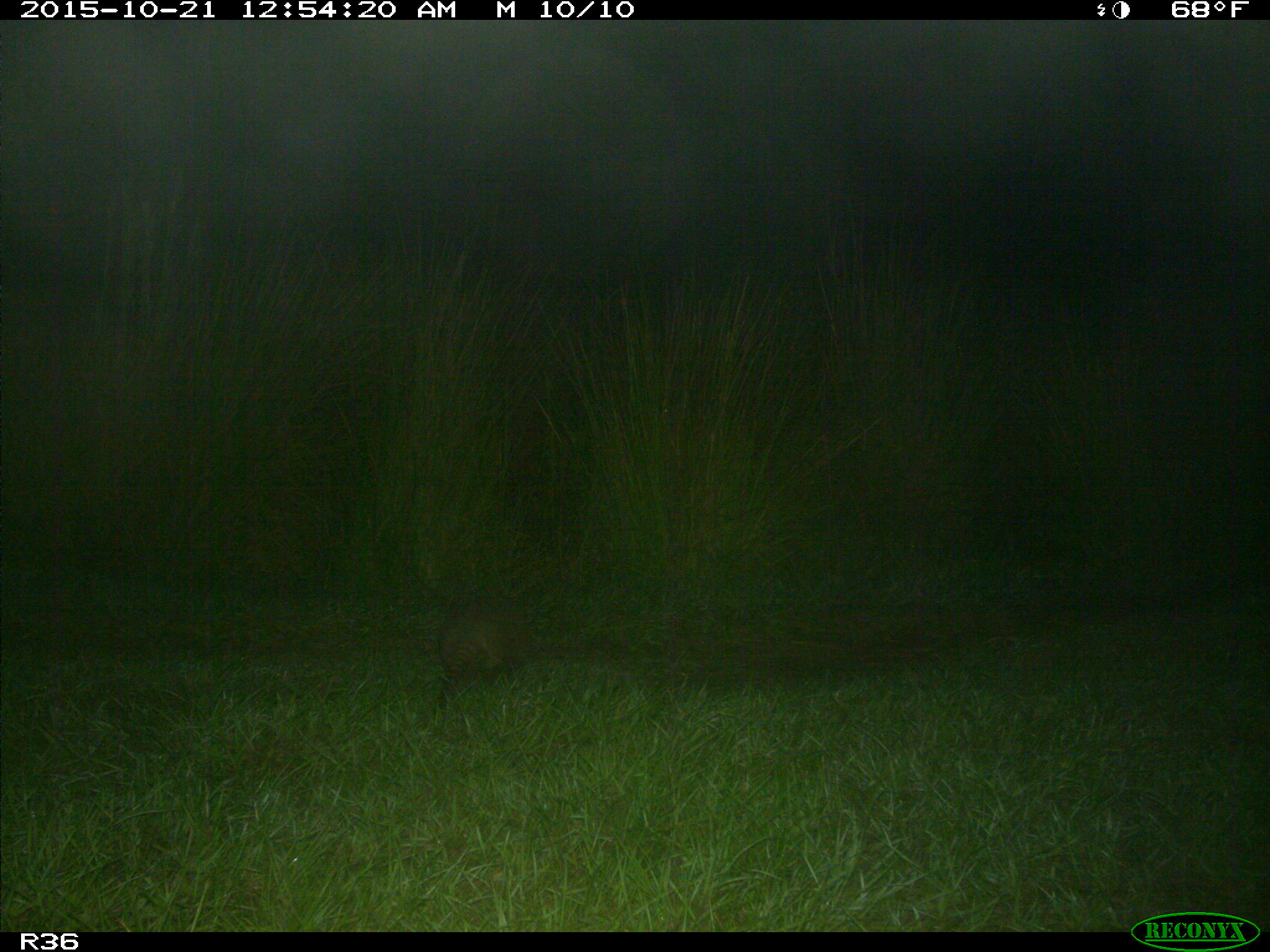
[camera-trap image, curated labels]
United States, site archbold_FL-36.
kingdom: Animalia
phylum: Chordata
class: Mammalia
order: Cingulata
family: Dasypodidae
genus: Dasypus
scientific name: Dasypus novemcinctus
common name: nine-banded armadillo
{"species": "Dasypus novemcinctus (nine-banded armadillo)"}